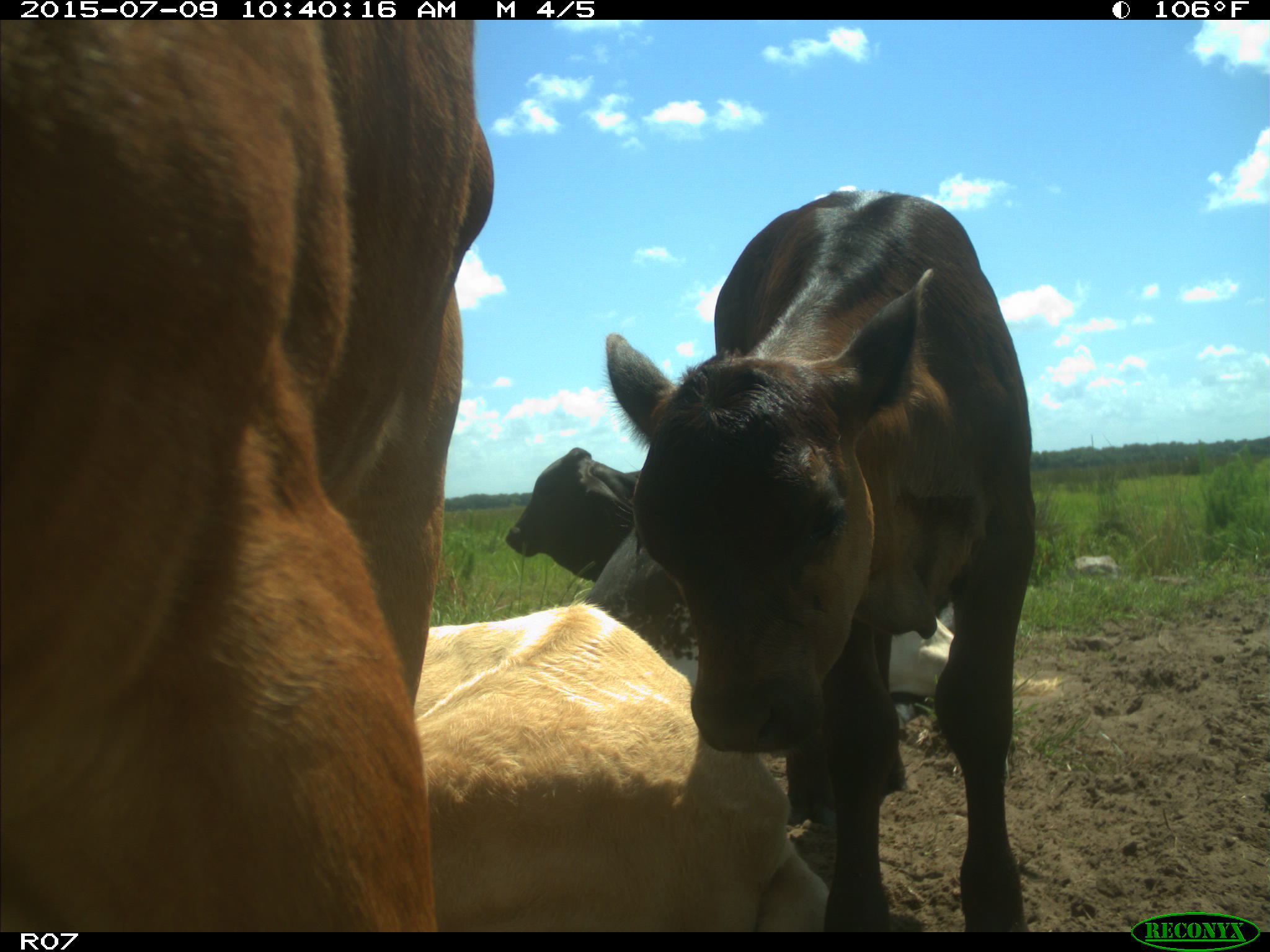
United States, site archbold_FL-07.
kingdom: Animalia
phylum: Chordata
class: Mammalia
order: Artiodactyla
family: Bovidae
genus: Bos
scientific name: Bos taurus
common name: domestic cow